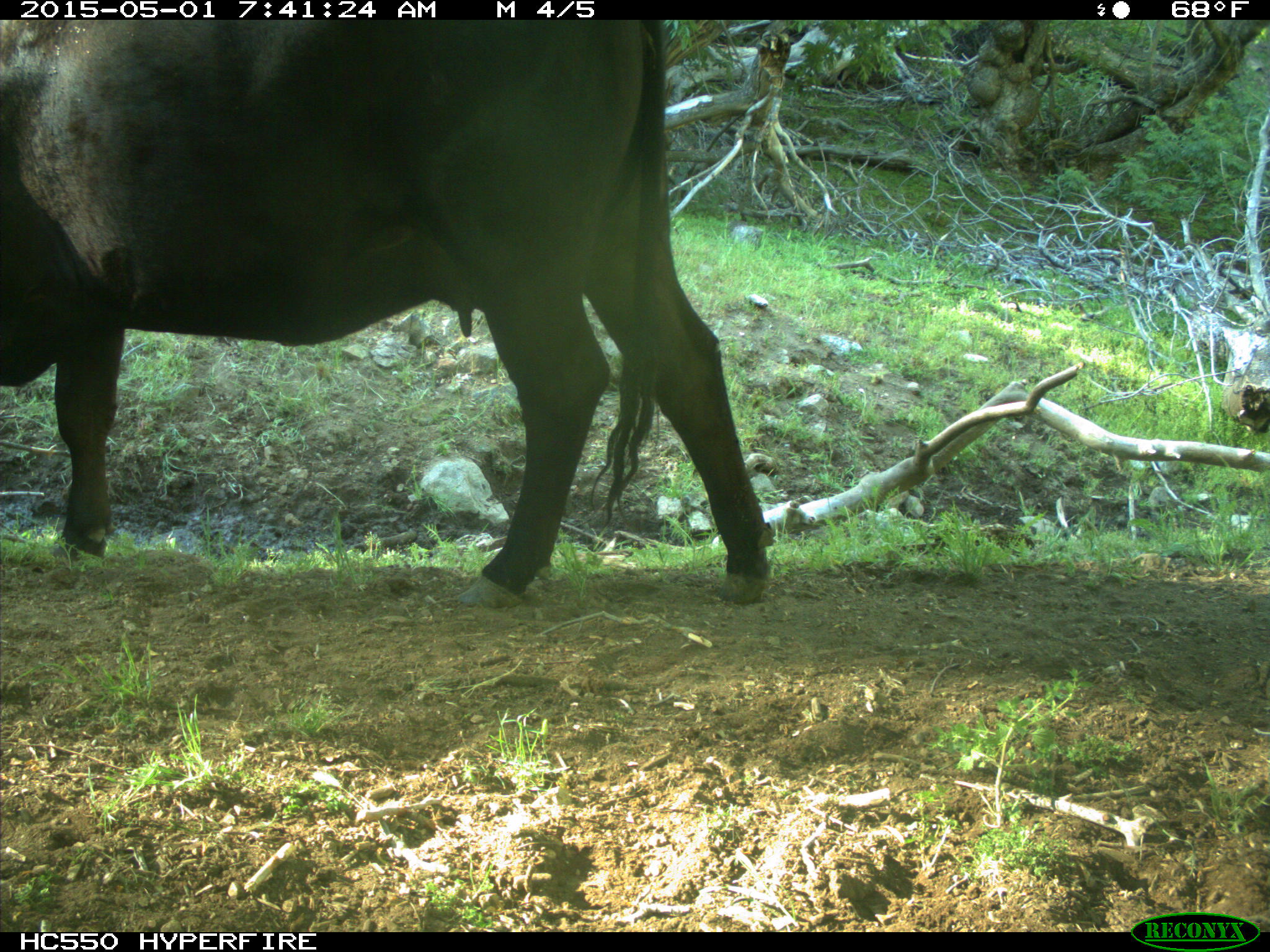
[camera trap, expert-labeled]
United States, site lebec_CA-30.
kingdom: Animalia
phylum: Chordata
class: Mammalia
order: Artiodactyla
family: Bovidae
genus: Bos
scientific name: Bos taurus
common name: domestic cow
Bos taurus (domestic cow).